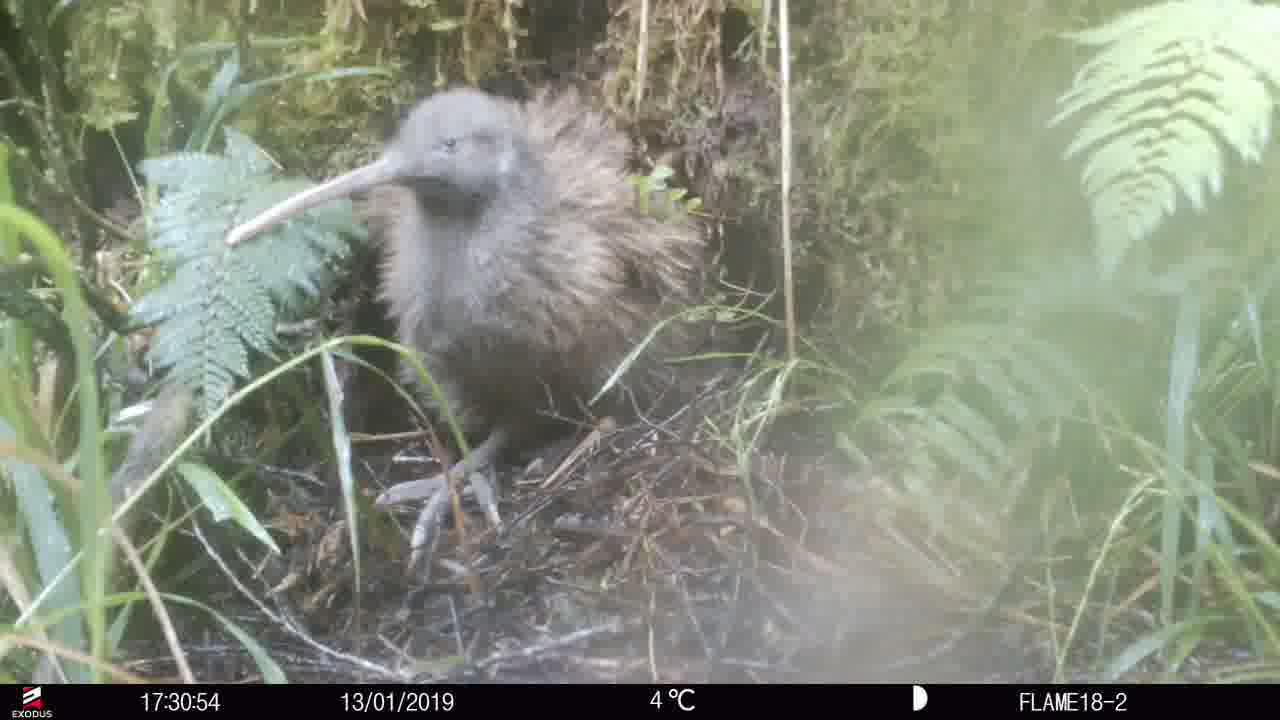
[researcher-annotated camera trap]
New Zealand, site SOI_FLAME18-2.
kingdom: Animalia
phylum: Chordata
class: Aves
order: Apterygiformes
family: Apterygidae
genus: Apteryx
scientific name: Apteryx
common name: kiwi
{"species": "kiwi (Apteryx)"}